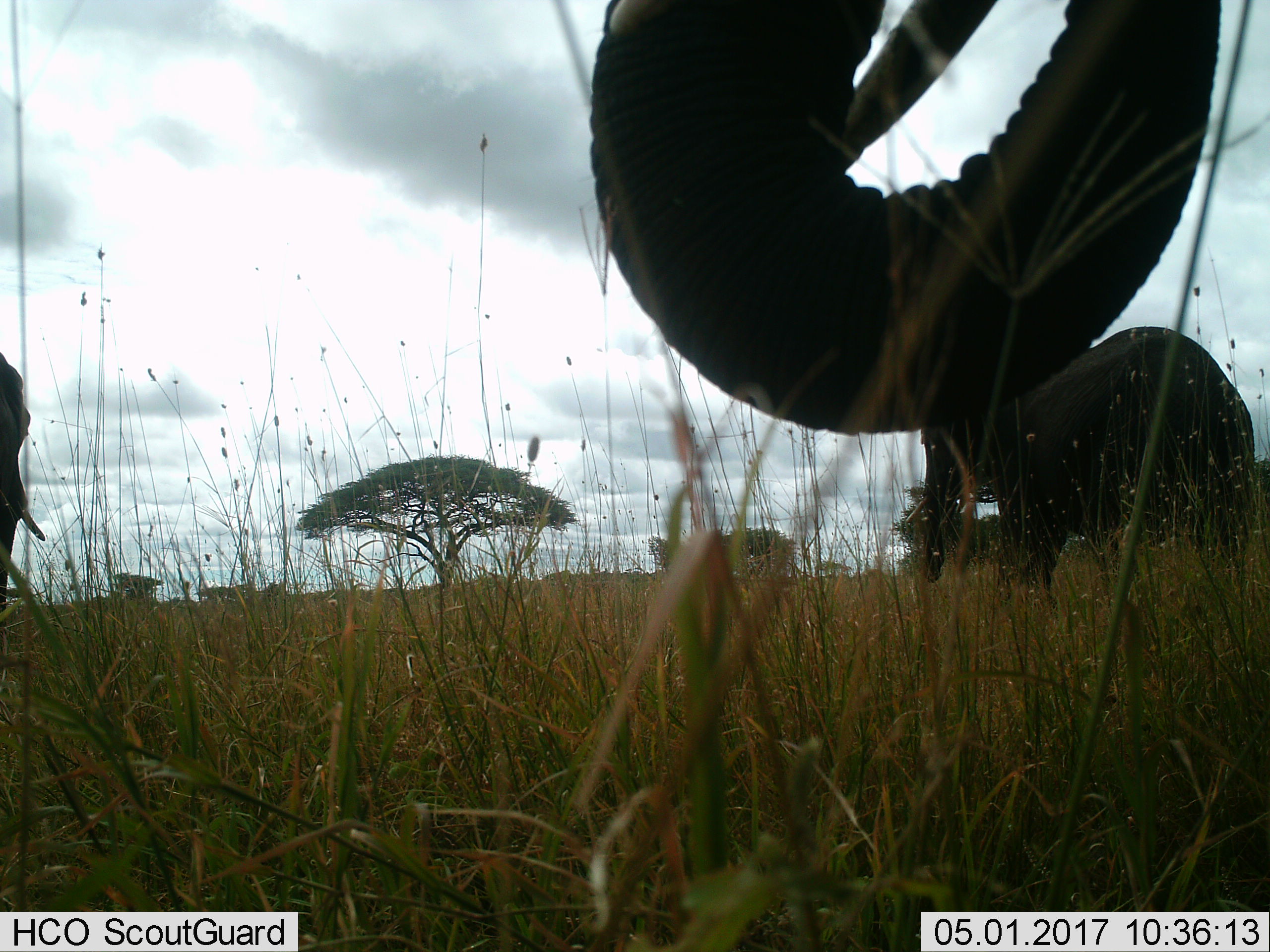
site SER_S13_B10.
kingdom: Animalia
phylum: Chordata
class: Mammalia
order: Proboscidea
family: Elephantidae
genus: Loxodonta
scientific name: Loxodonta africana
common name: african bush elephant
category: elephant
Elephant (african bush elephant) (Loxodonta africana), count 3. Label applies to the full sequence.